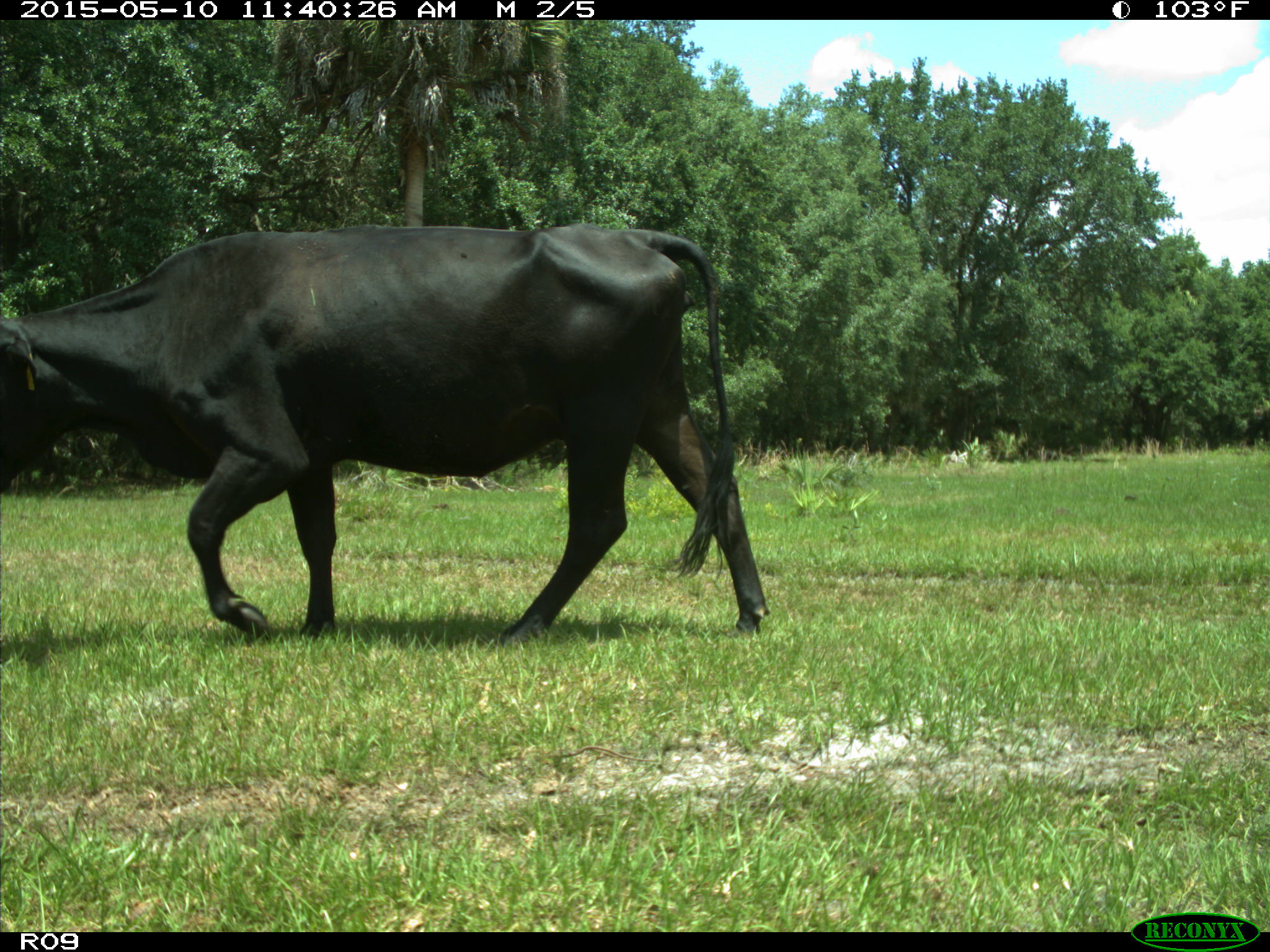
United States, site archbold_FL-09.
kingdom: Animalia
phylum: Chordata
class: Mammalia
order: Artiodactyla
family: Bovidae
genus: Bos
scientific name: Bos taurus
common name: domestic cow